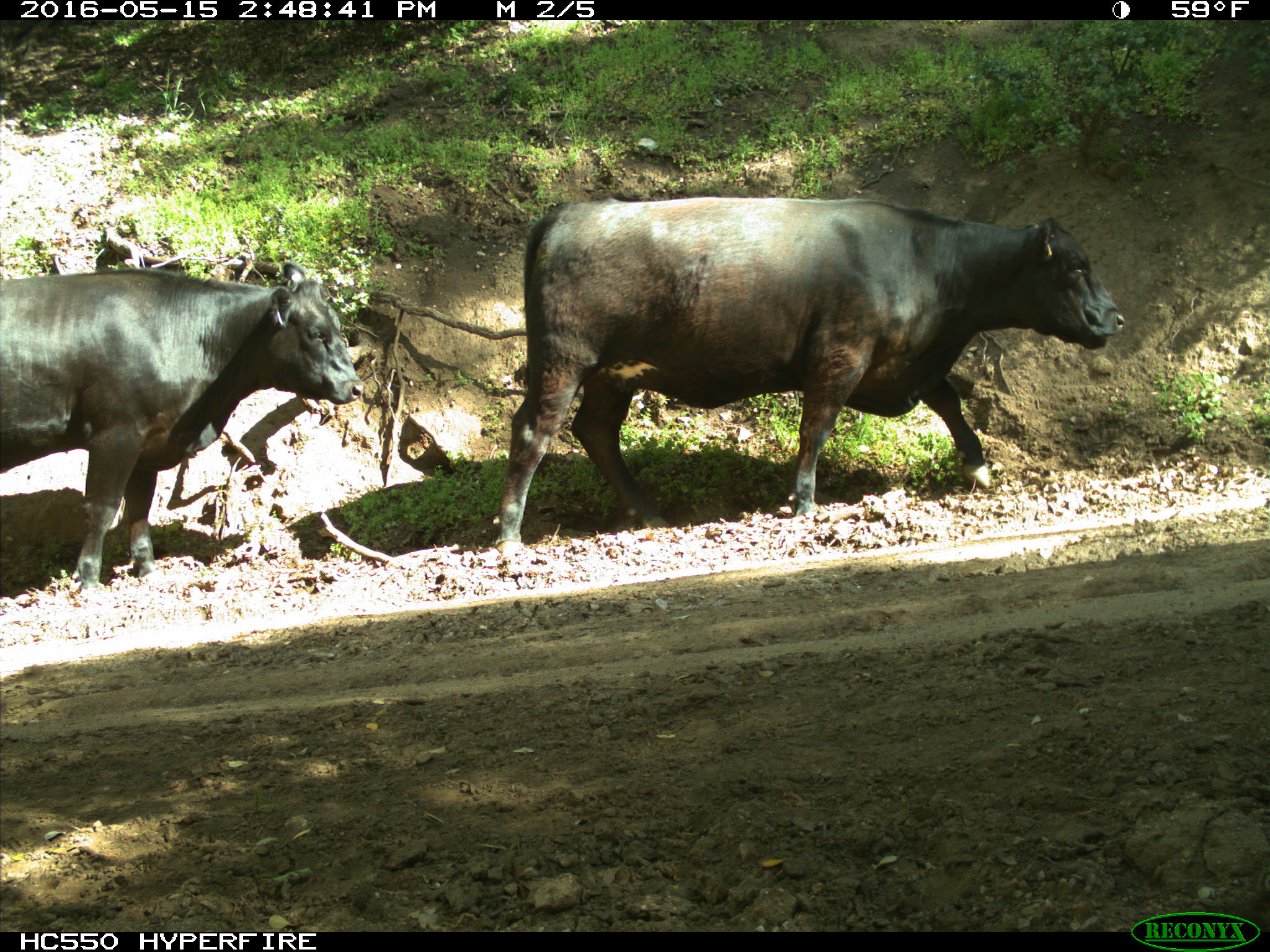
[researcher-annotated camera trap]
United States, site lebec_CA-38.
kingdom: Animalia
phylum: Chordata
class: Mammalia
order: Artiodactyla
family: Bovidae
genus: Bos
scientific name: Bos taurus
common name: domestic cow